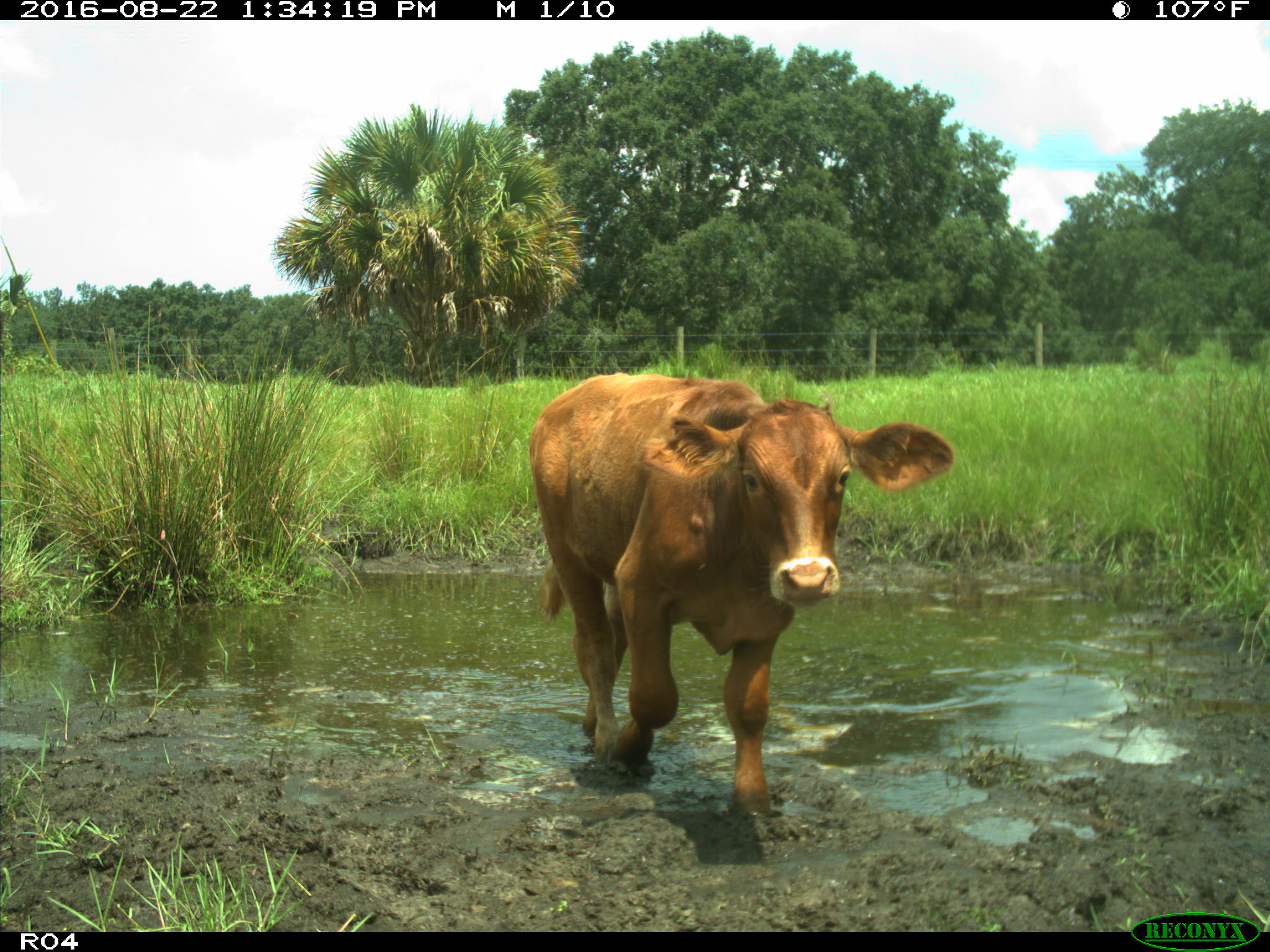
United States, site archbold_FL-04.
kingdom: Animalia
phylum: Chordata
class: Mammalia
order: Artiodactyla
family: Bovidae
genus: Bos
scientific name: Bos taurus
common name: domestic cow